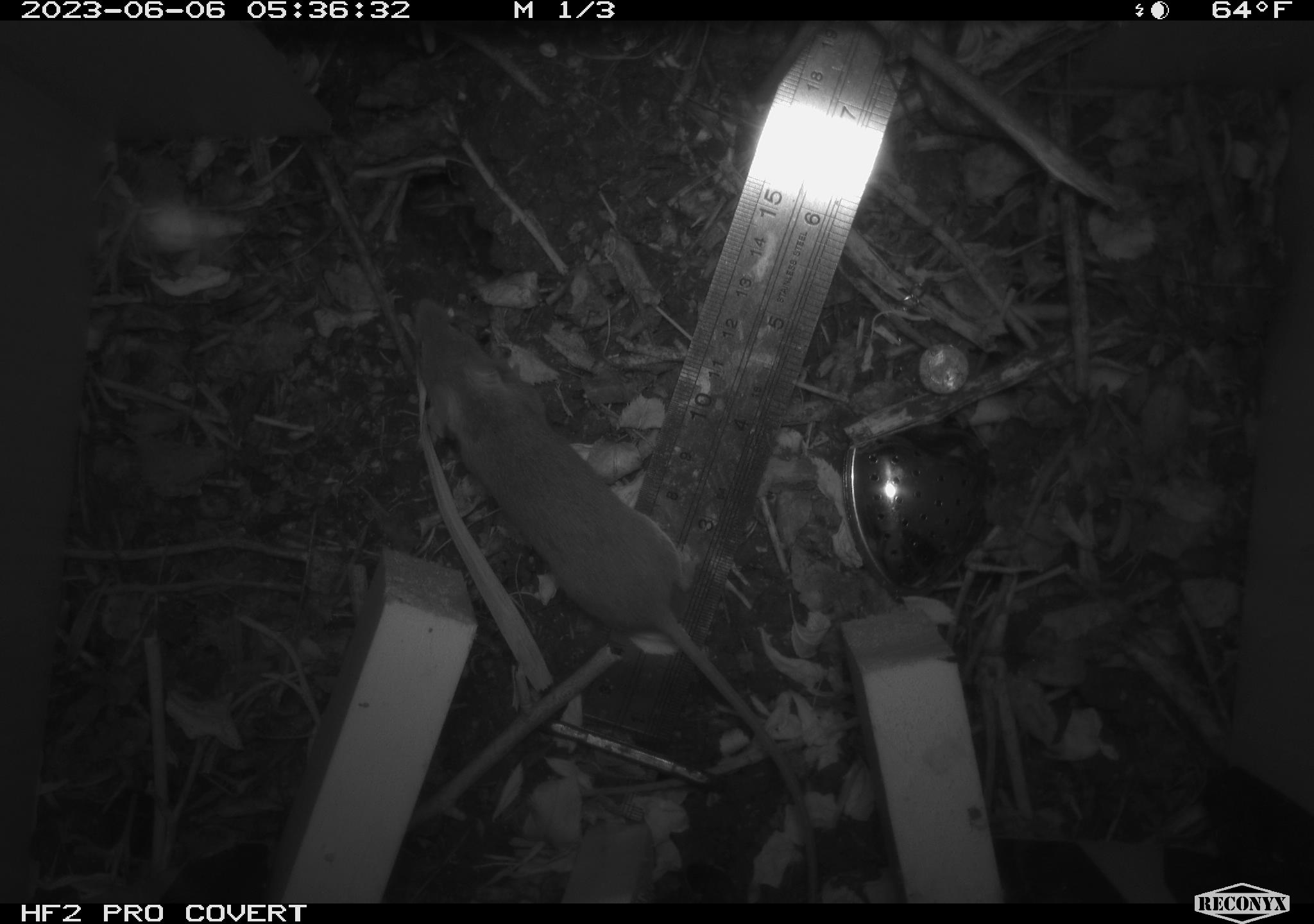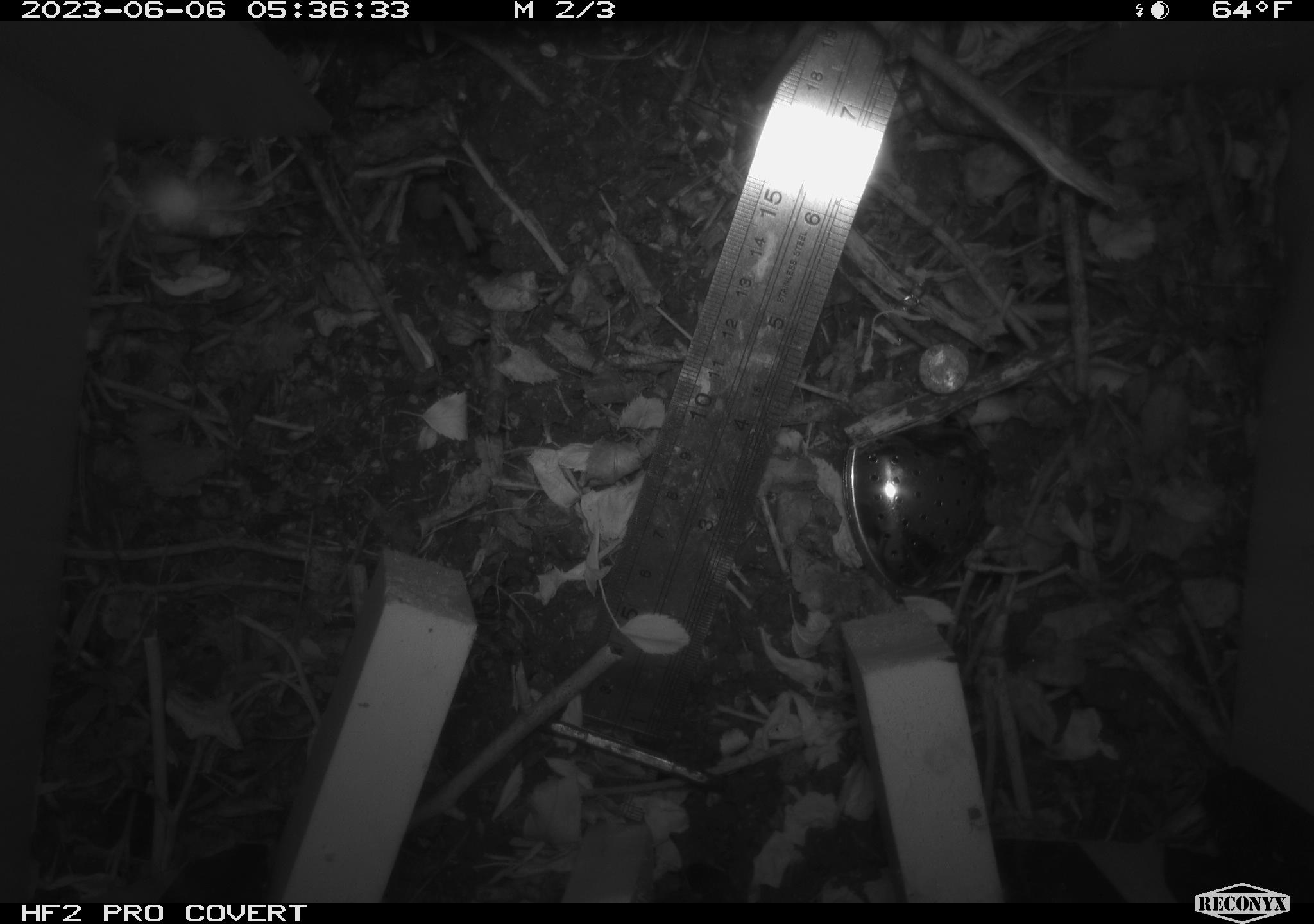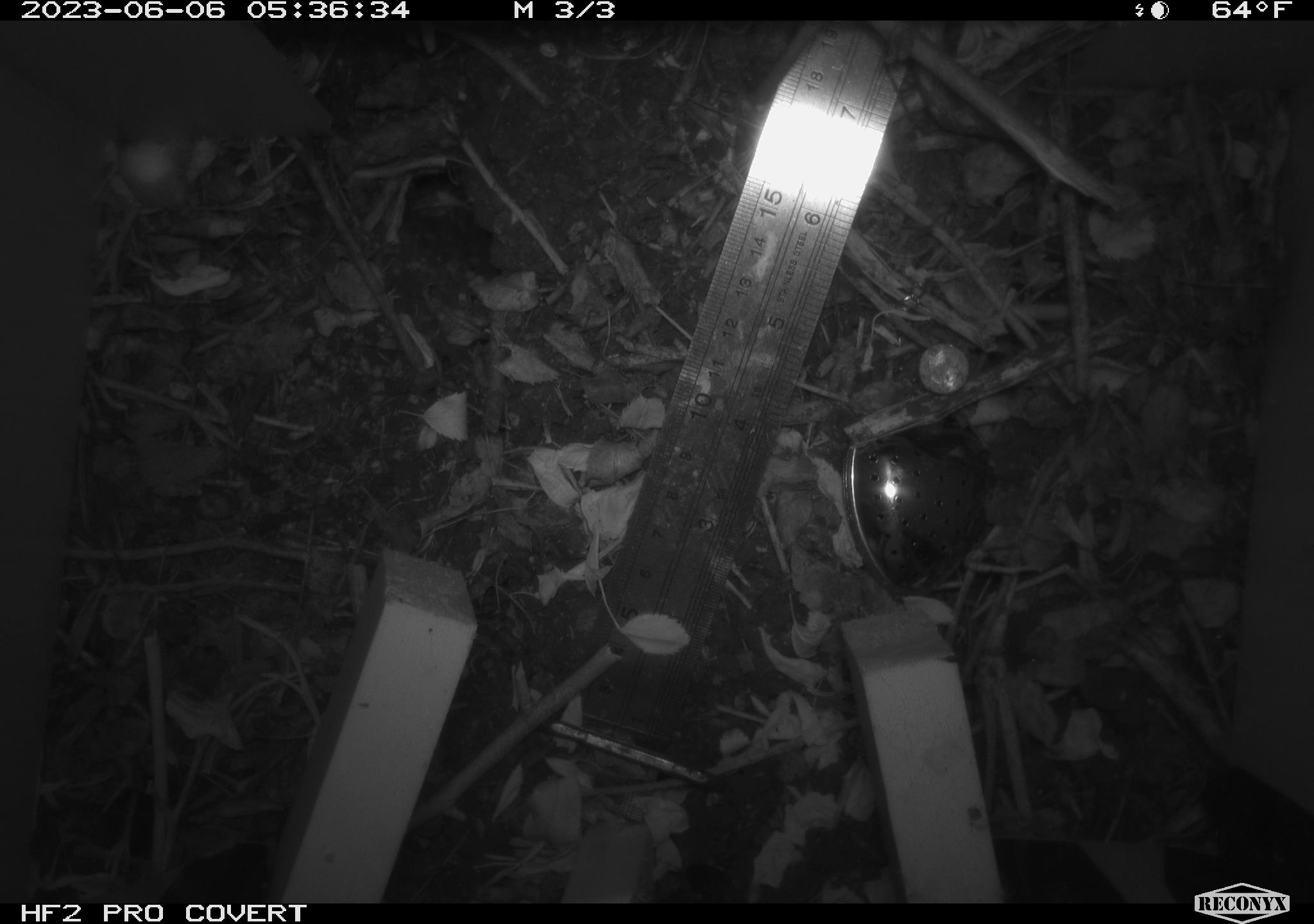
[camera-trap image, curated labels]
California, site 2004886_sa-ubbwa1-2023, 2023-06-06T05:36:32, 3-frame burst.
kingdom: Animalia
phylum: Chordata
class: Mammalia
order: Rodentia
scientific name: Rodentia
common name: rodent